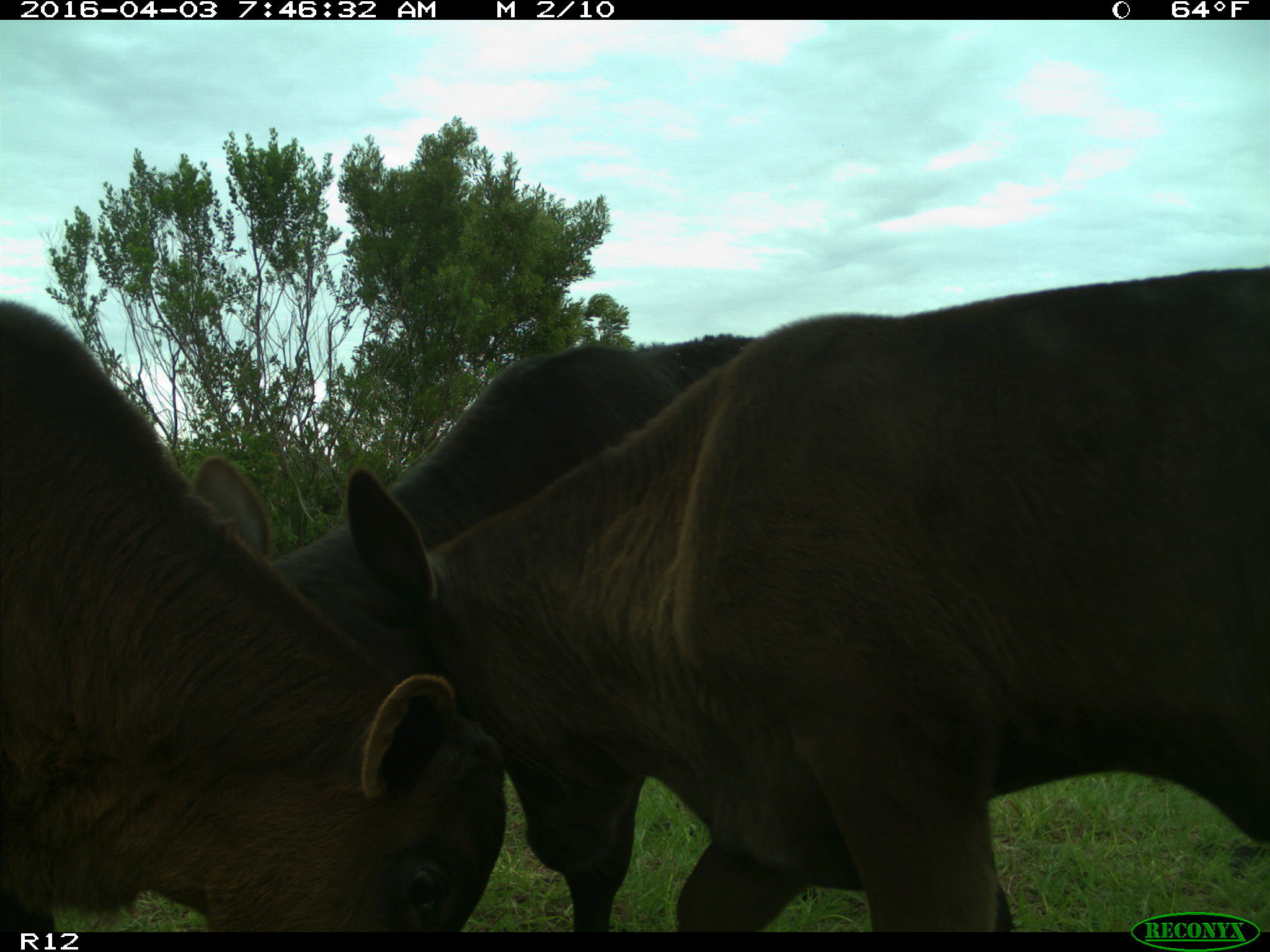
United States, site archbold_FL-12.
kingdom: Animalia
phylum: Chordata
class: Mammalia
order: Artiodactyla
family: Bovidae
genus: Bos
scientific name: Bos taurus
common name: domestic cow